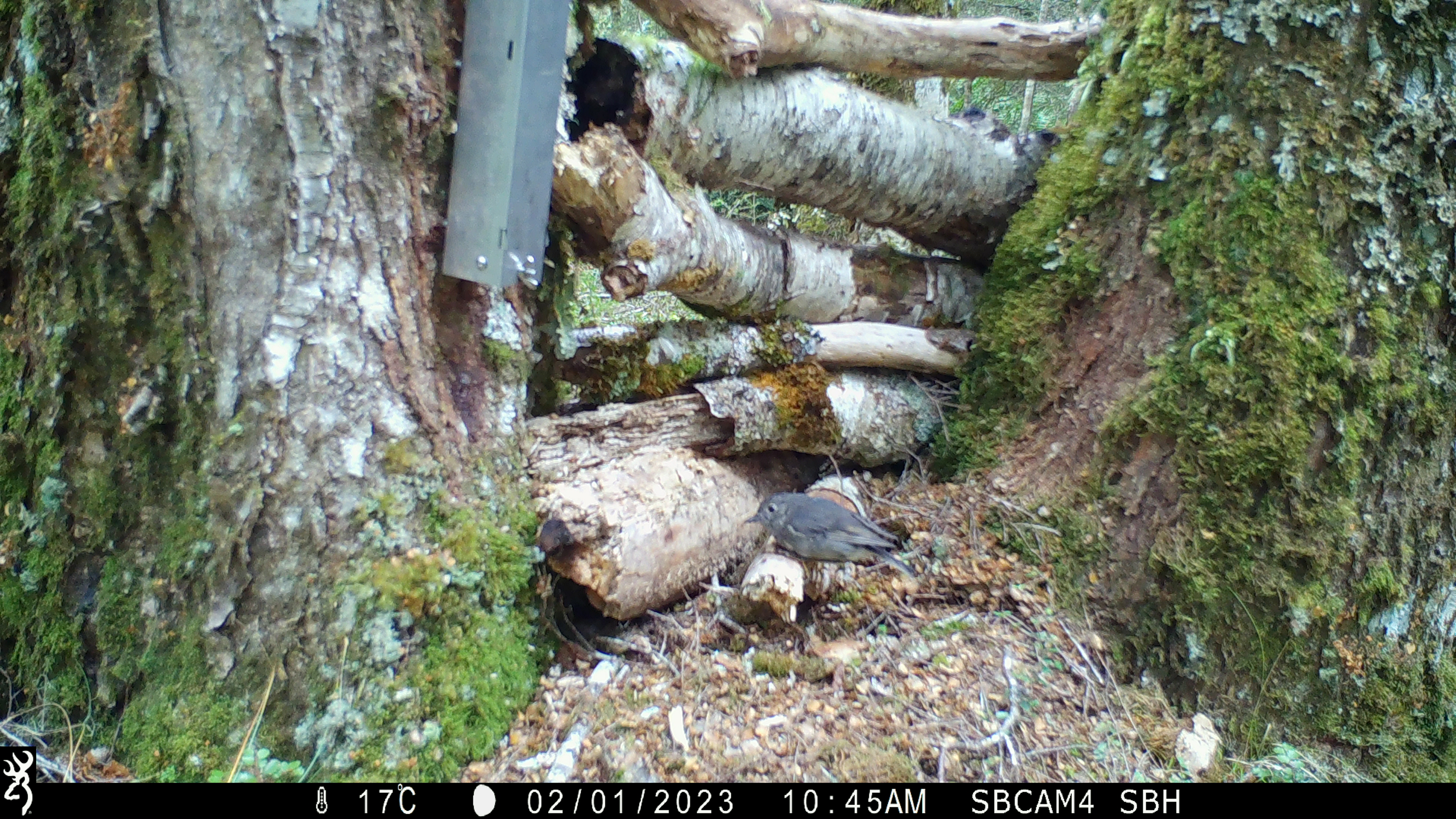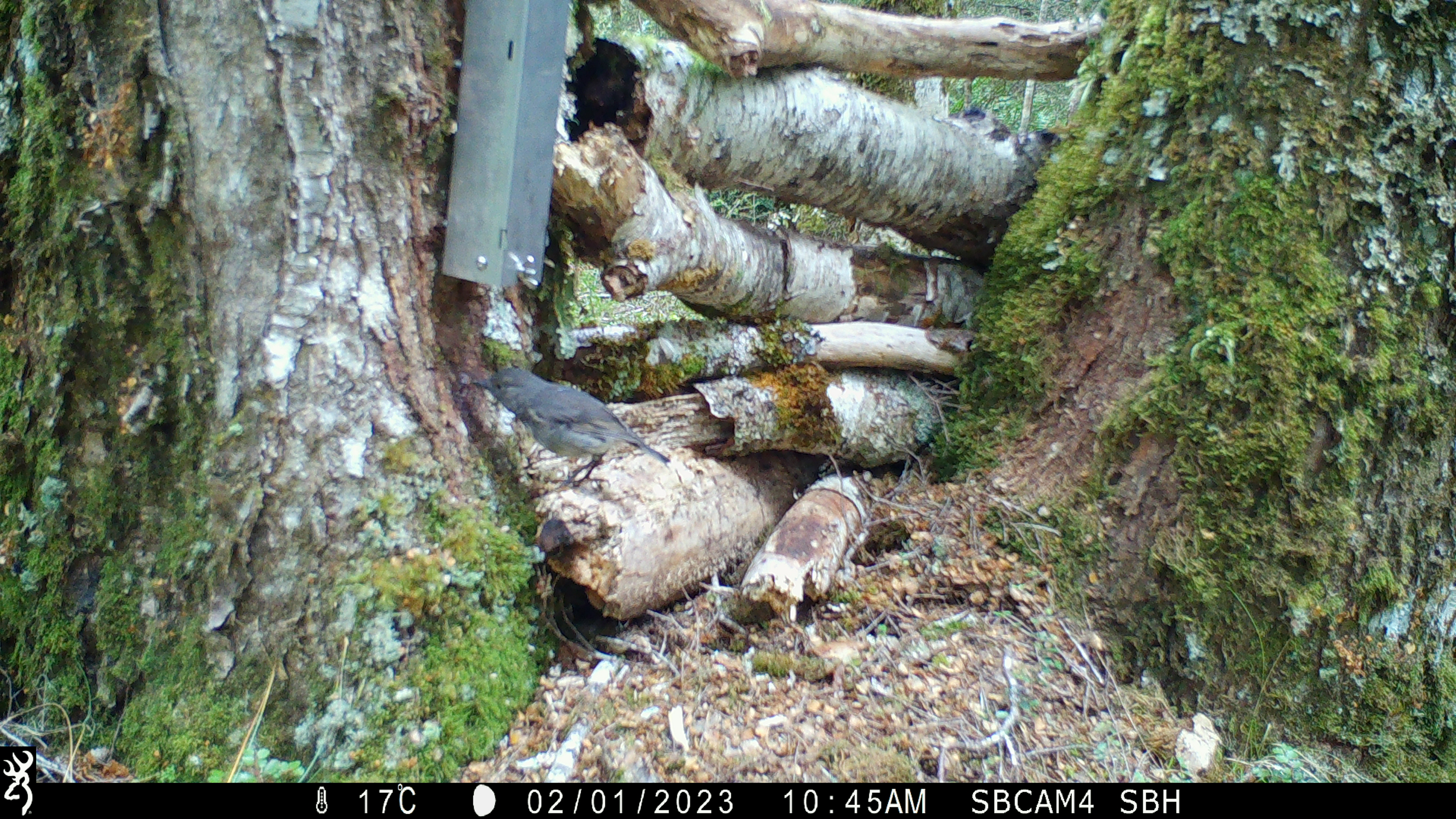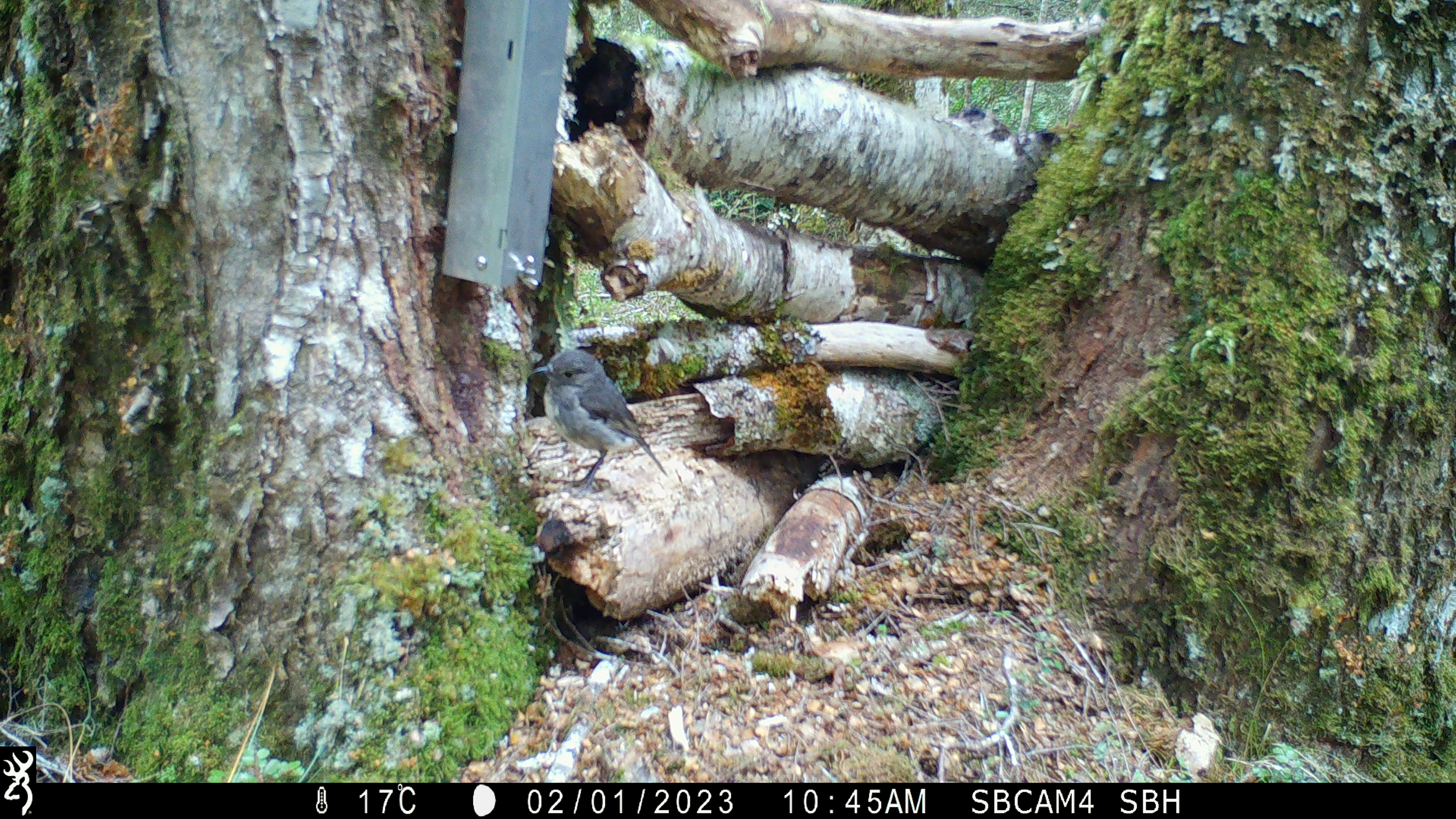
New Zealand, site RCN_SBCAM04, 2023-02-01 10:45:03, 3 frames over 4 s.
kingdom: Animalia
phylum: Chordata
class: Aves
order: Passeriformes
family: Petroicidae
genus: Petroica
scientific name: Petroica australis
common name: new zealand robin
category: robin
Robin (new zealand robin) (Petroica australis).